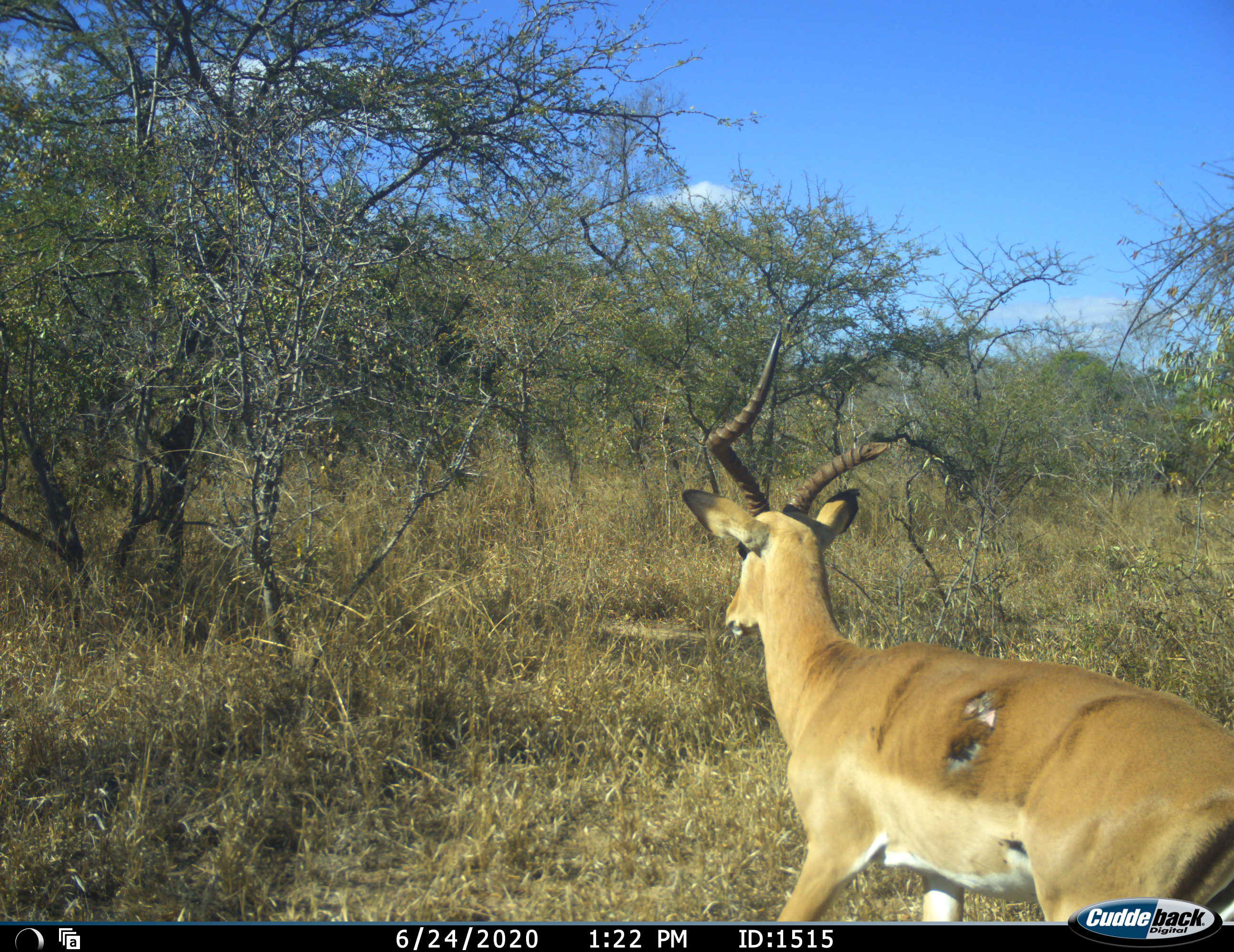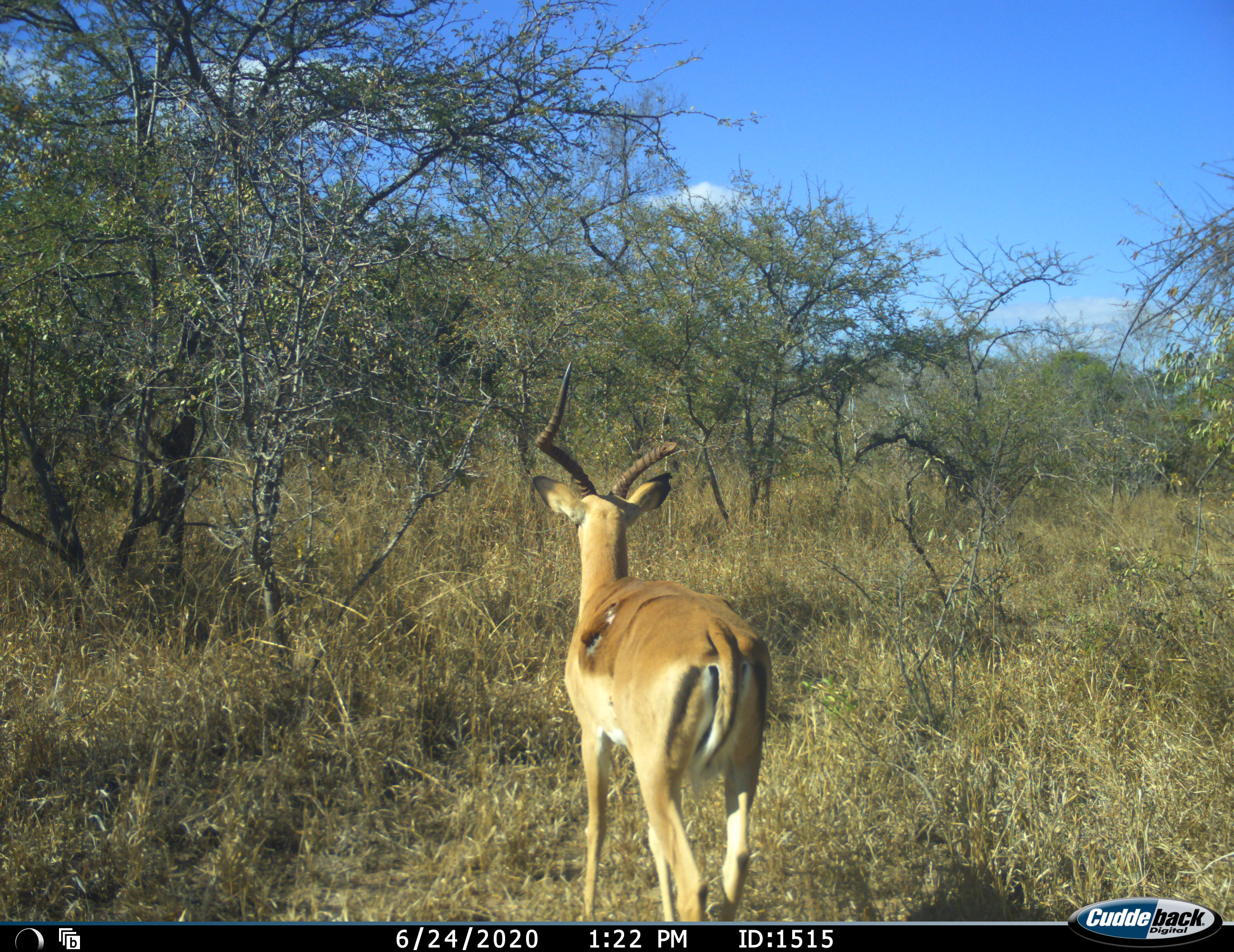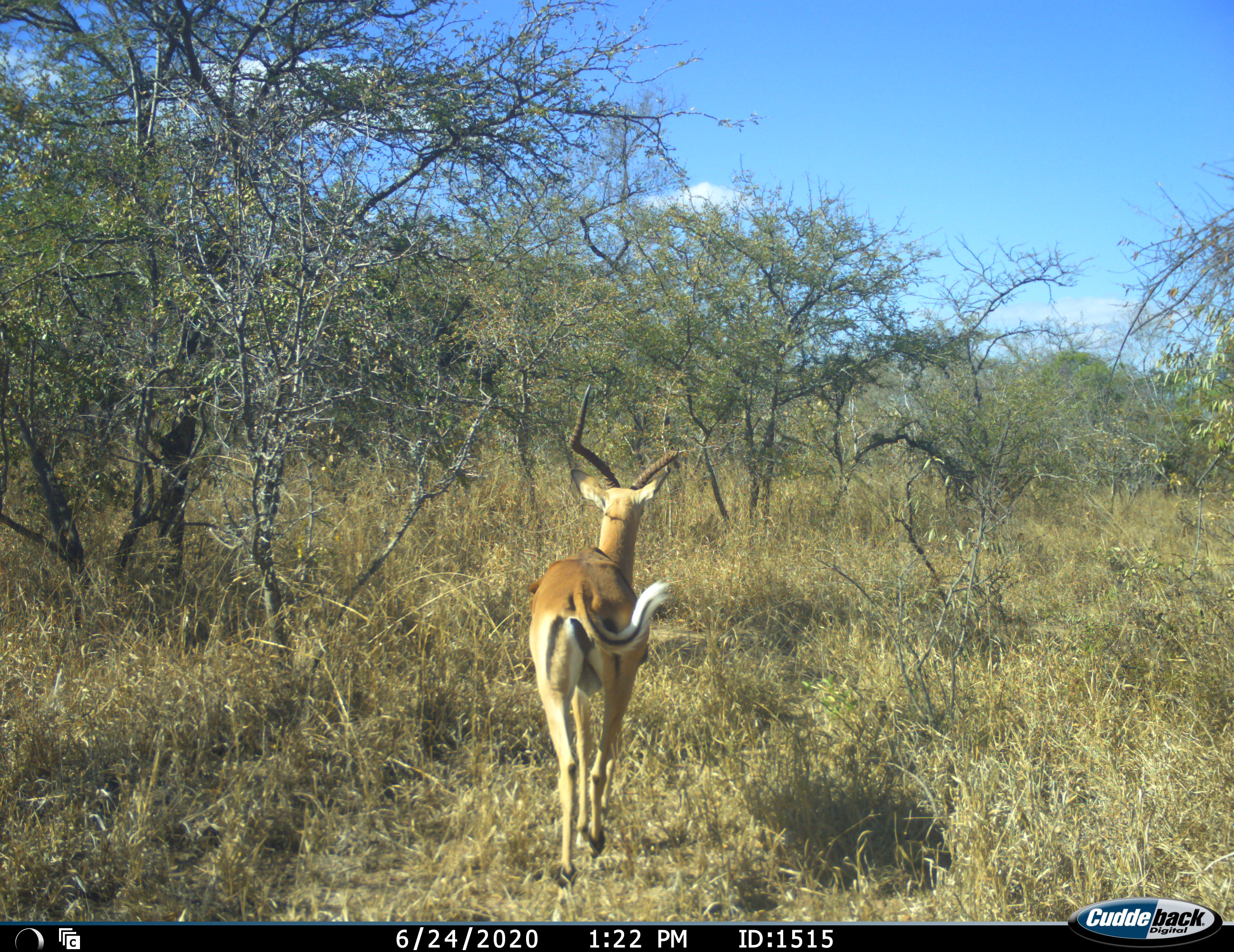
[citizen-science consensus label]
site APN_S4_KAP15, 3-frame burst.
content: unidentified animal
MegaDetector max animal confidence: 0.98